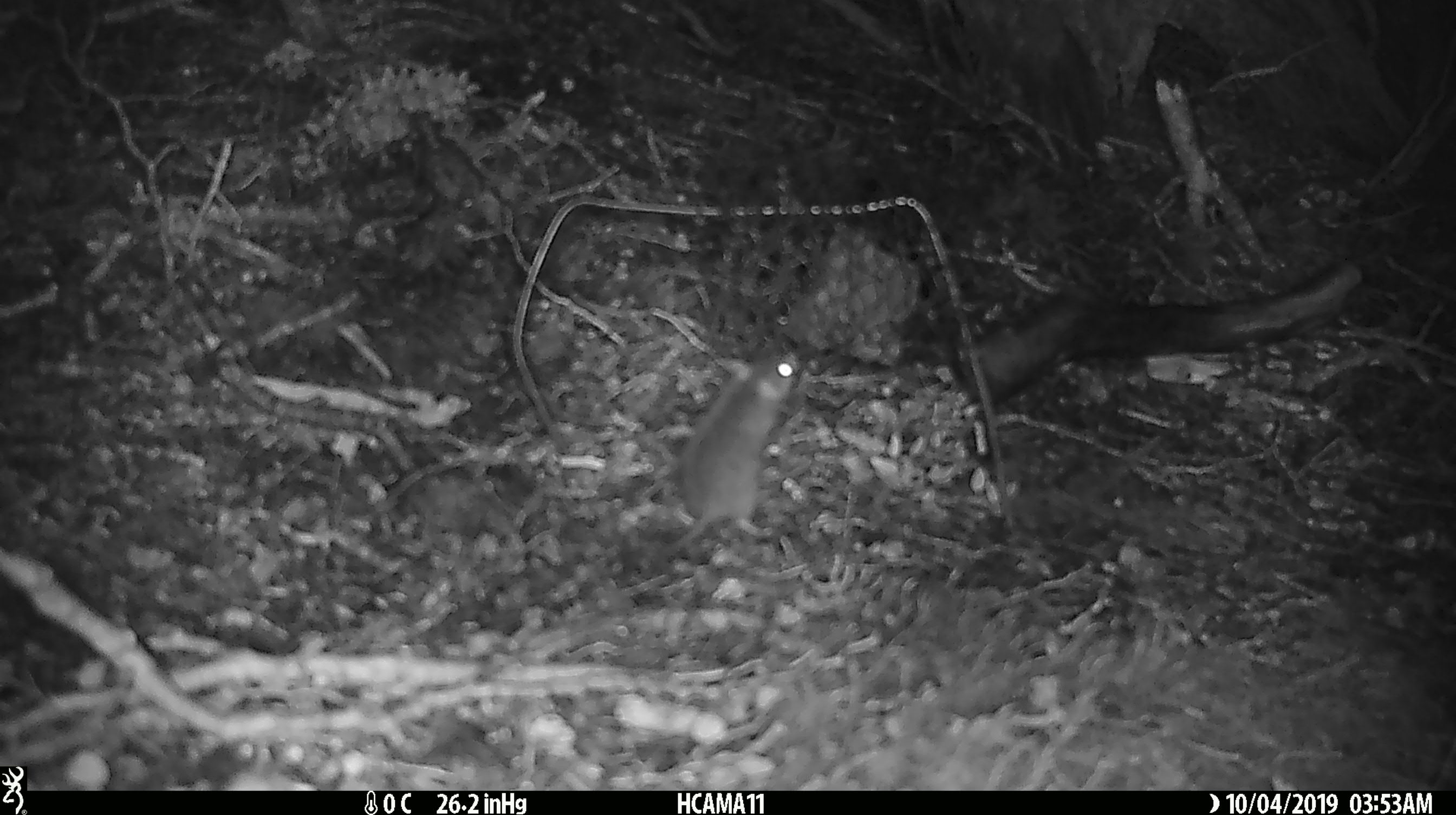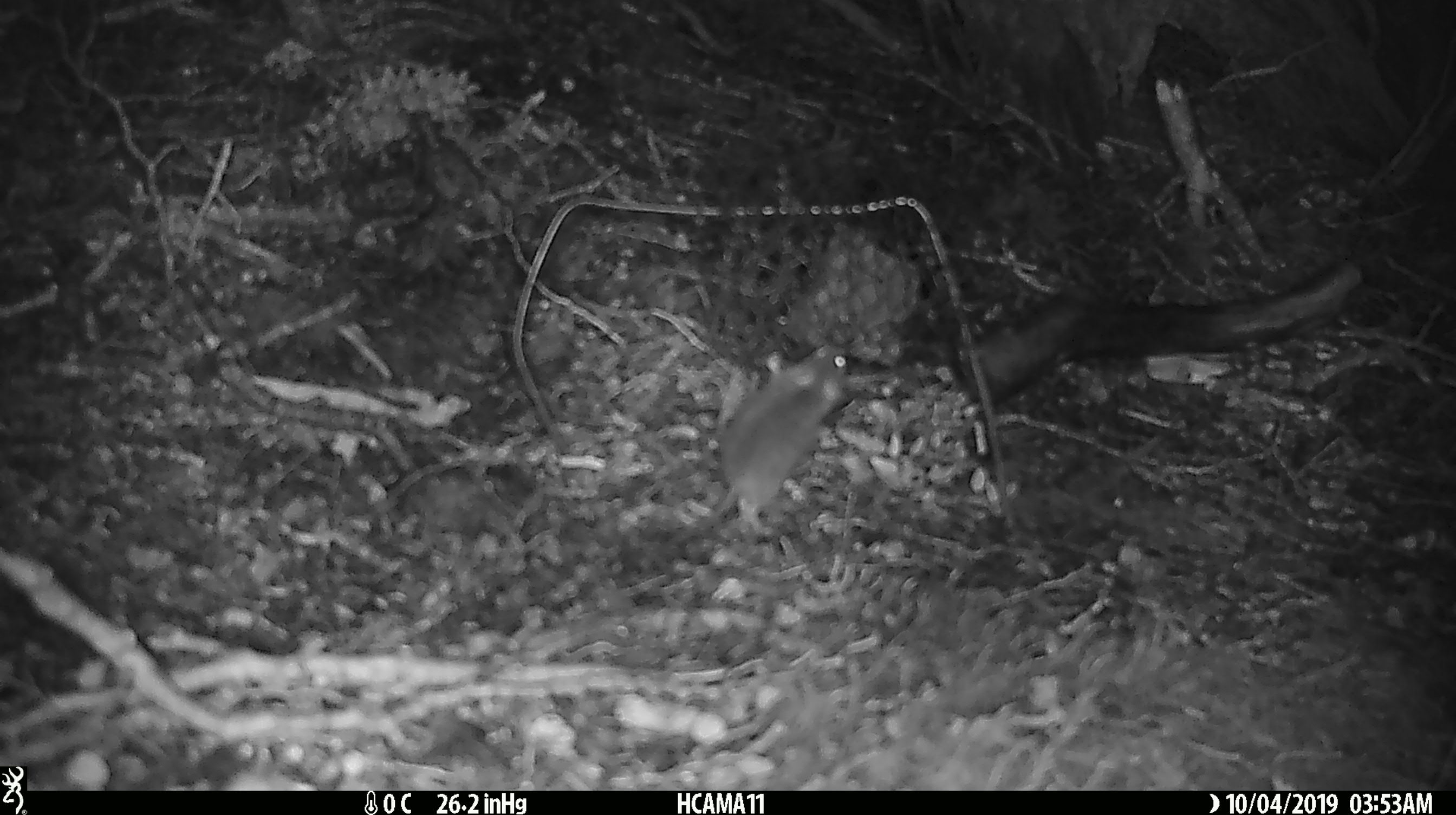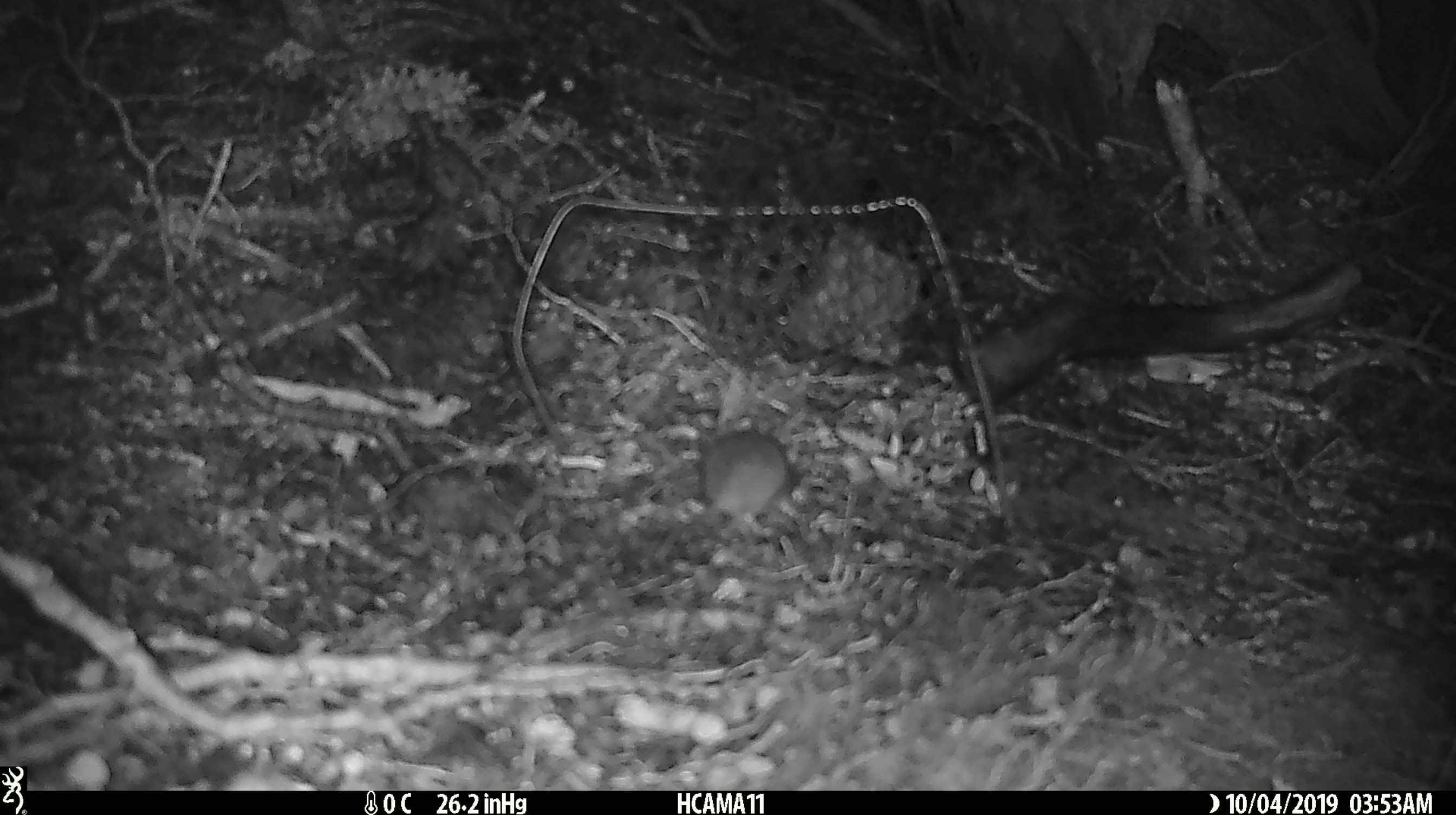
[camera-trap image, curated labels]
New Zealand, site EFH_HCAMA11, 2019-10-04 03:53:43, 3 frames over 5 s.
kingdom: Animalia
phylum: Chordata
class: Mammalia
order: Rodentia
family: Muridae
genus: Mus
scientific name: Mus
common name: mouse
Mouse (Mus).